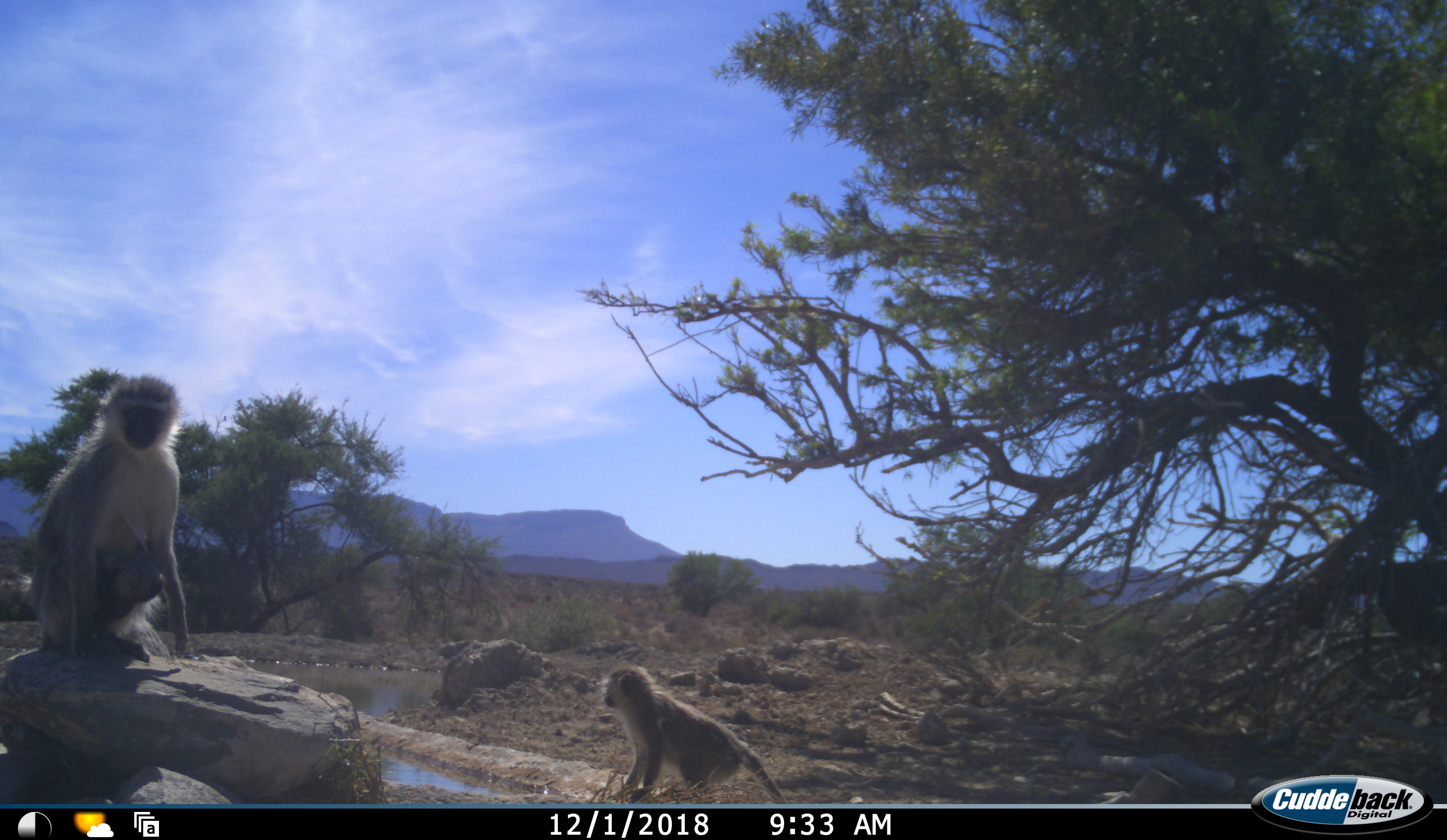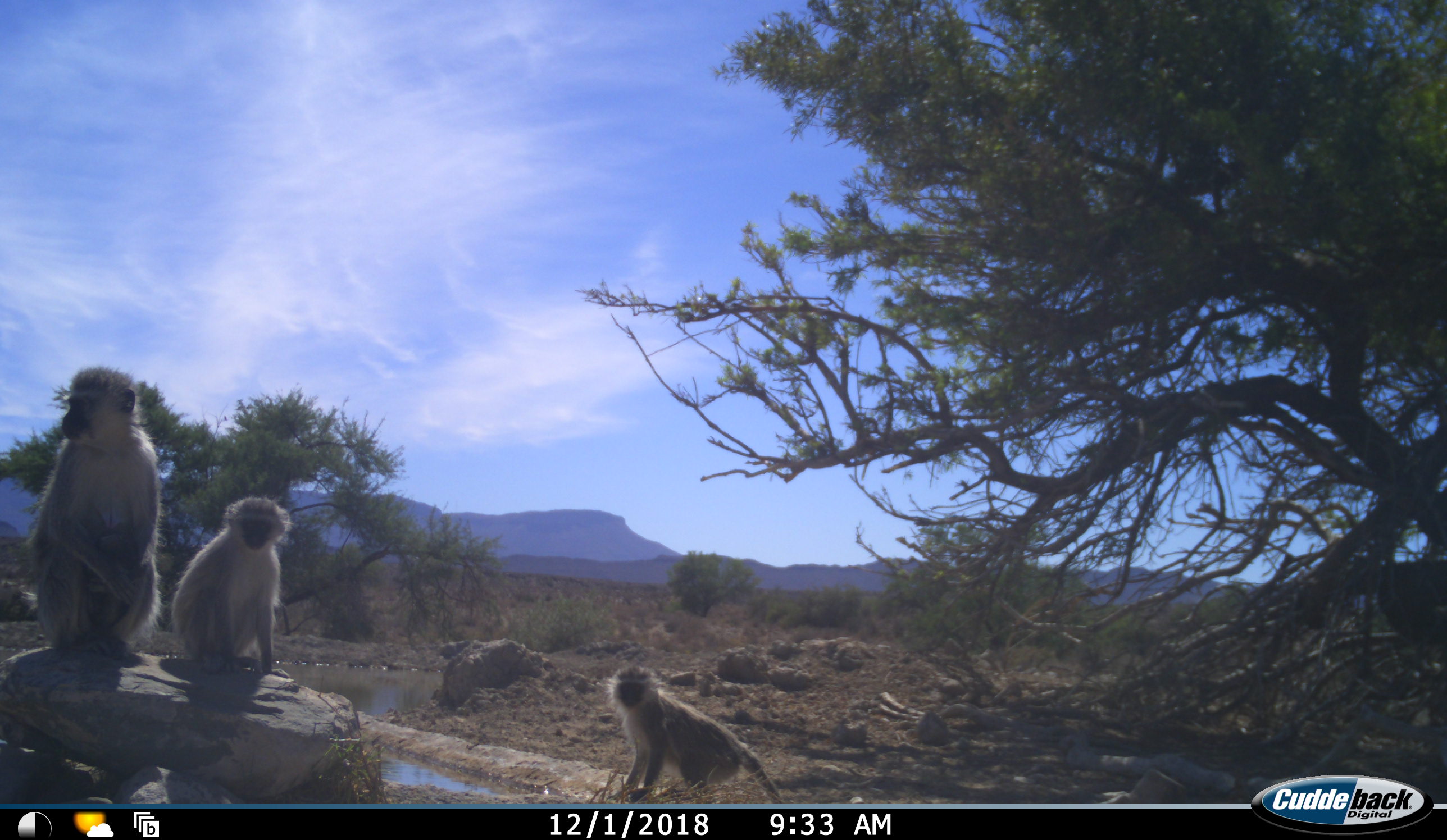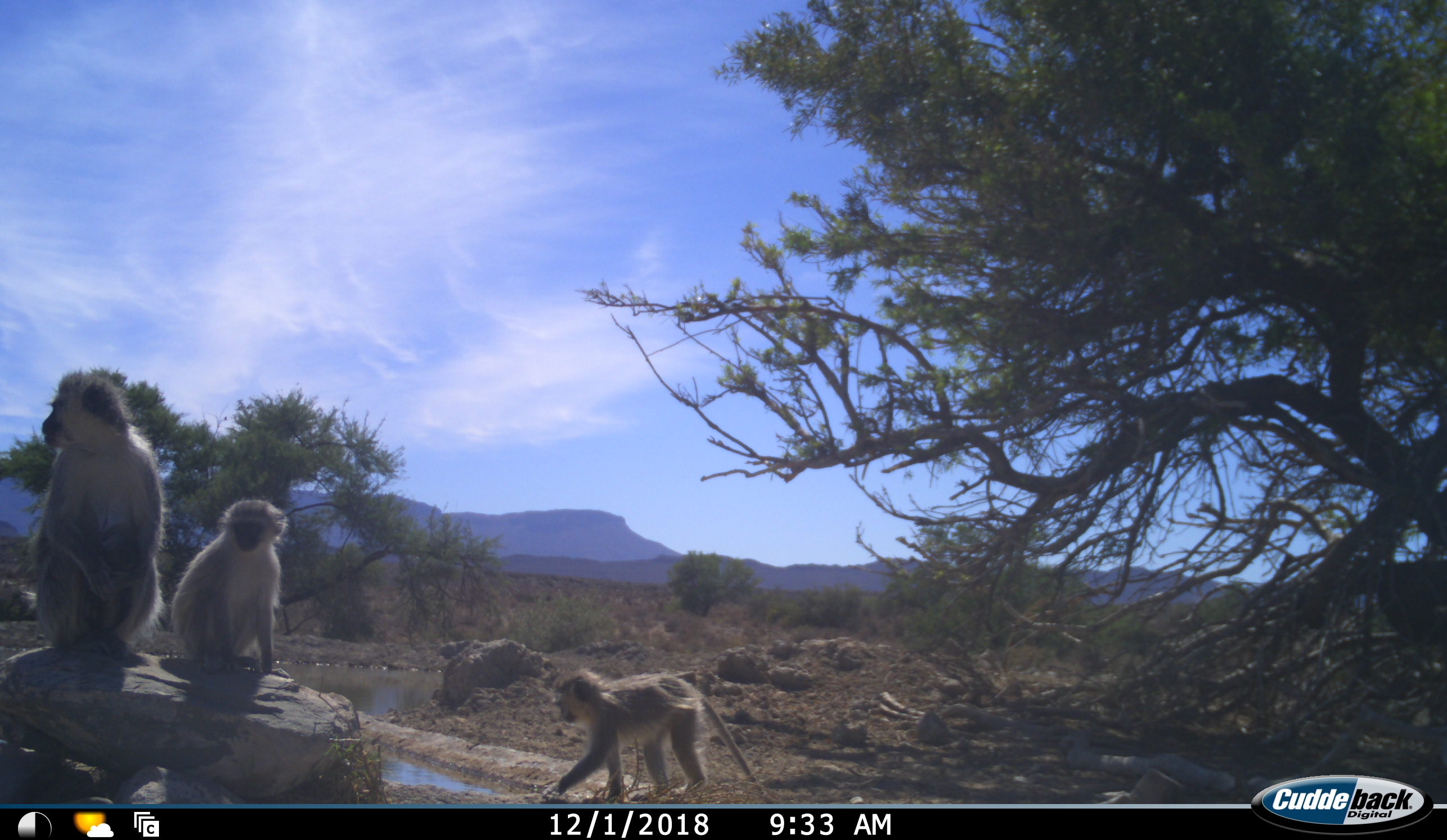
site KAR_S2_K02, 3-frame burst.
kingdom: Animalia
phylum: Chordata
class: Mammalia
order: Primates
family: Cercopithecidae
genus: Chlorocebus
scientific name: Chlorocebus pygerythrus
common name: vervet monkey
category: monkeyvervet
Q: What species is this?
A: Monkeyvervet (vervet monkey) (Chlorocebus pygerythrus).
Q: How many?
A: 3.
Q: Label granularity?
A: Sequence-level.